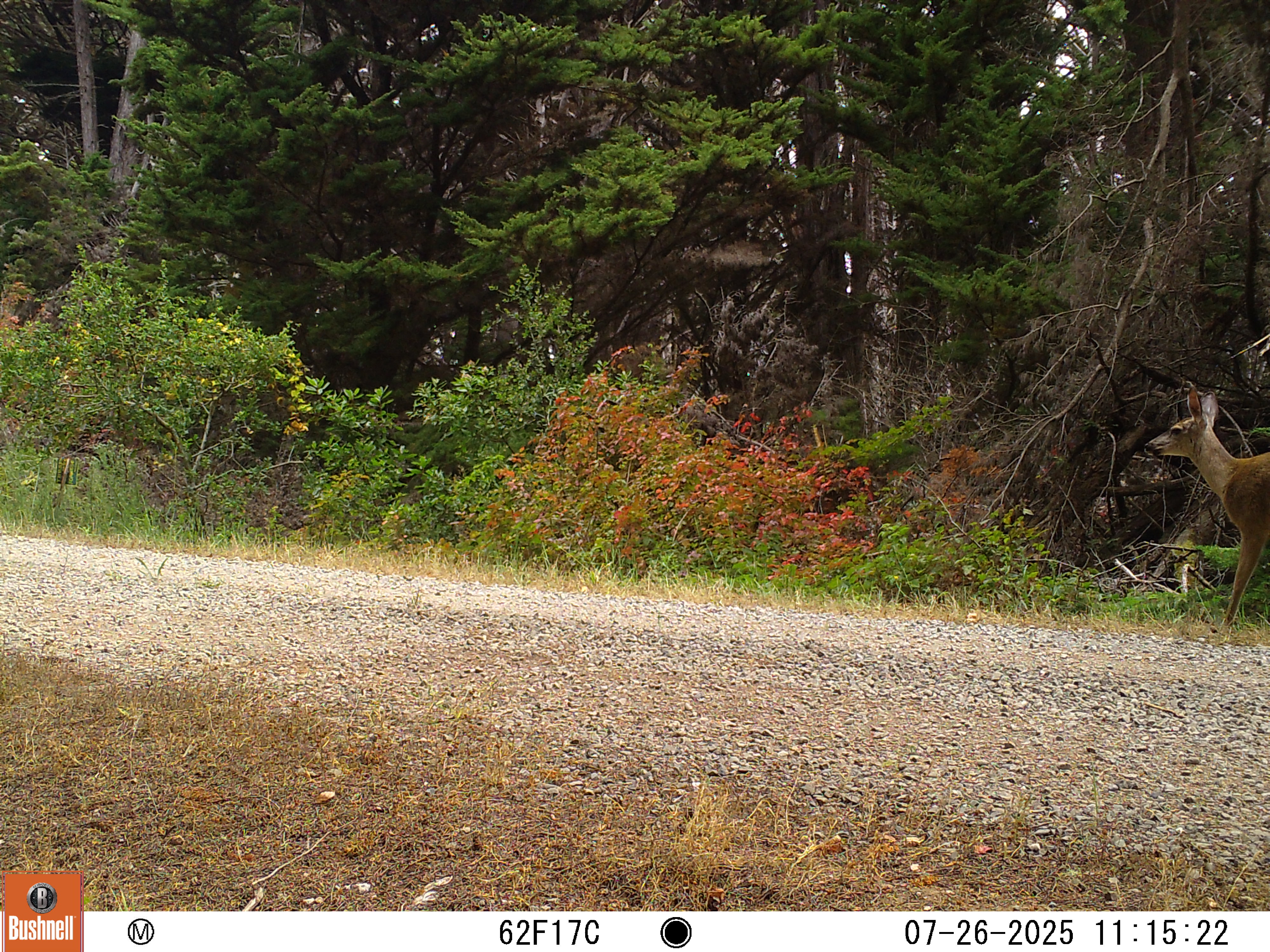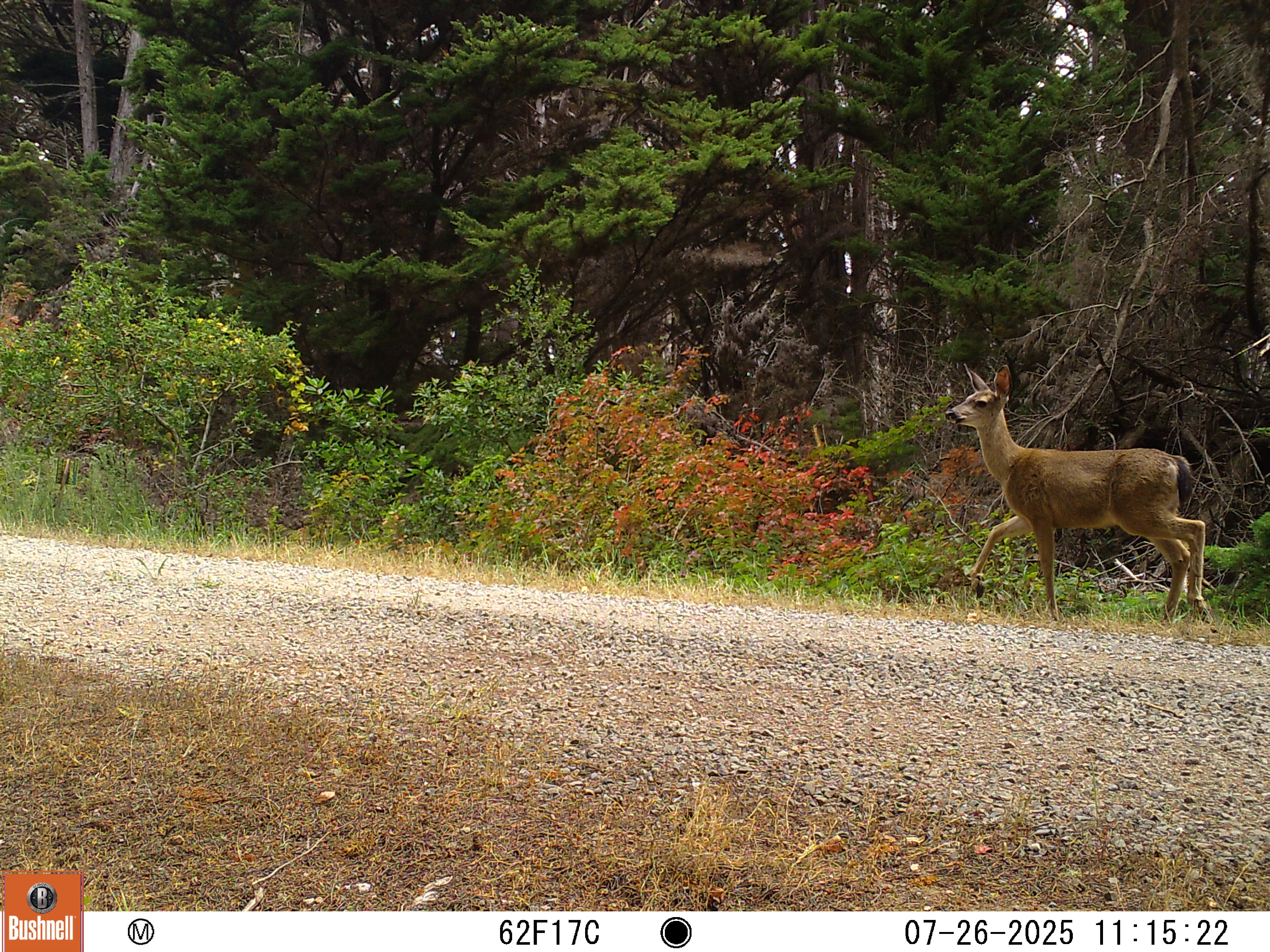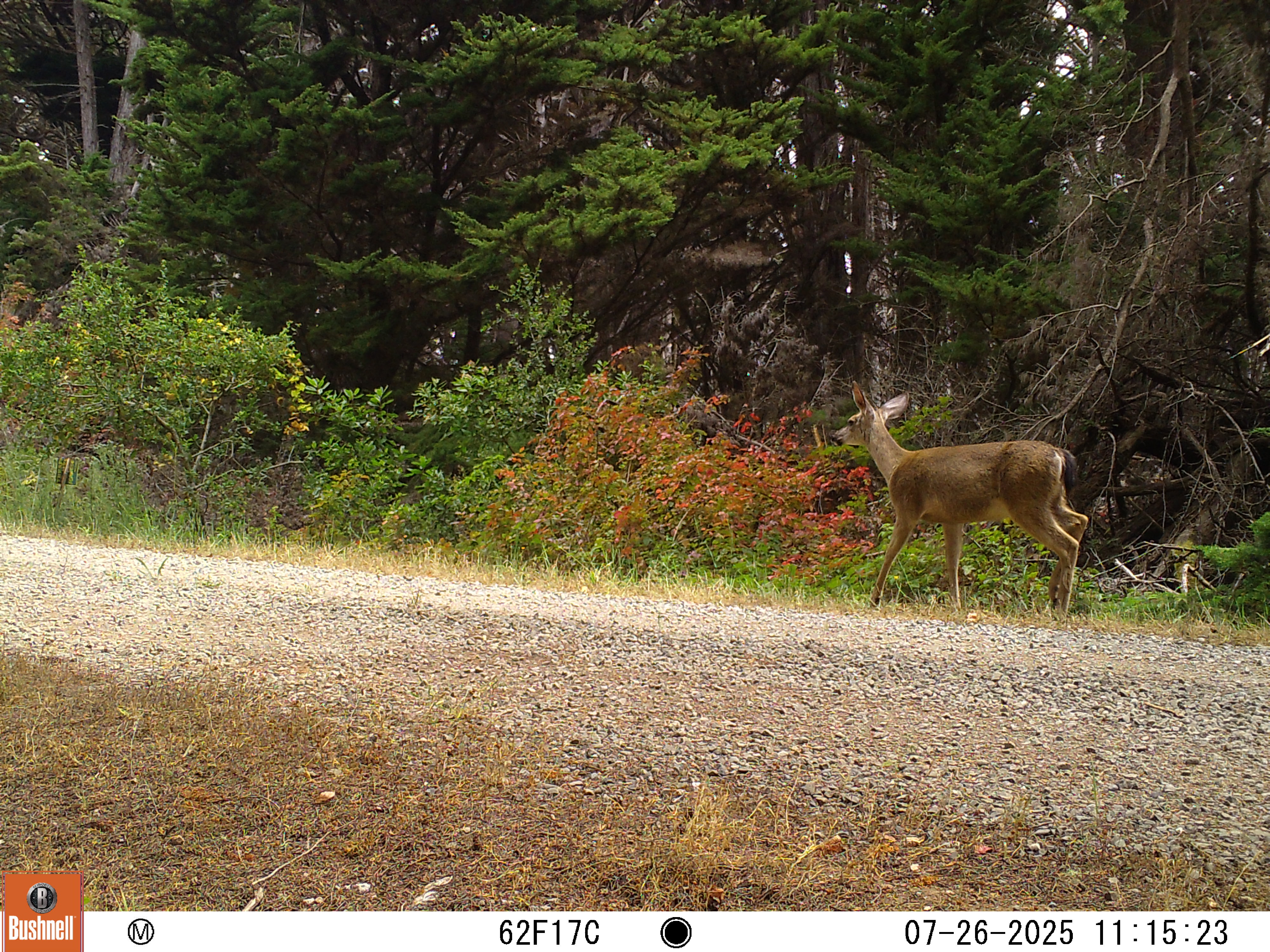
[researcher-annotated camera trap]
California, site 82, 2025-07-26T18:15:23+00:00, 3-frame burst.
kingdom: Animalia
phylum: Chordata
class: Mammalia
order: Artiodactyla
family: Cervidae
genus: Odocoileus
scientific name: Odocoileus hemionus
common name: mule deer